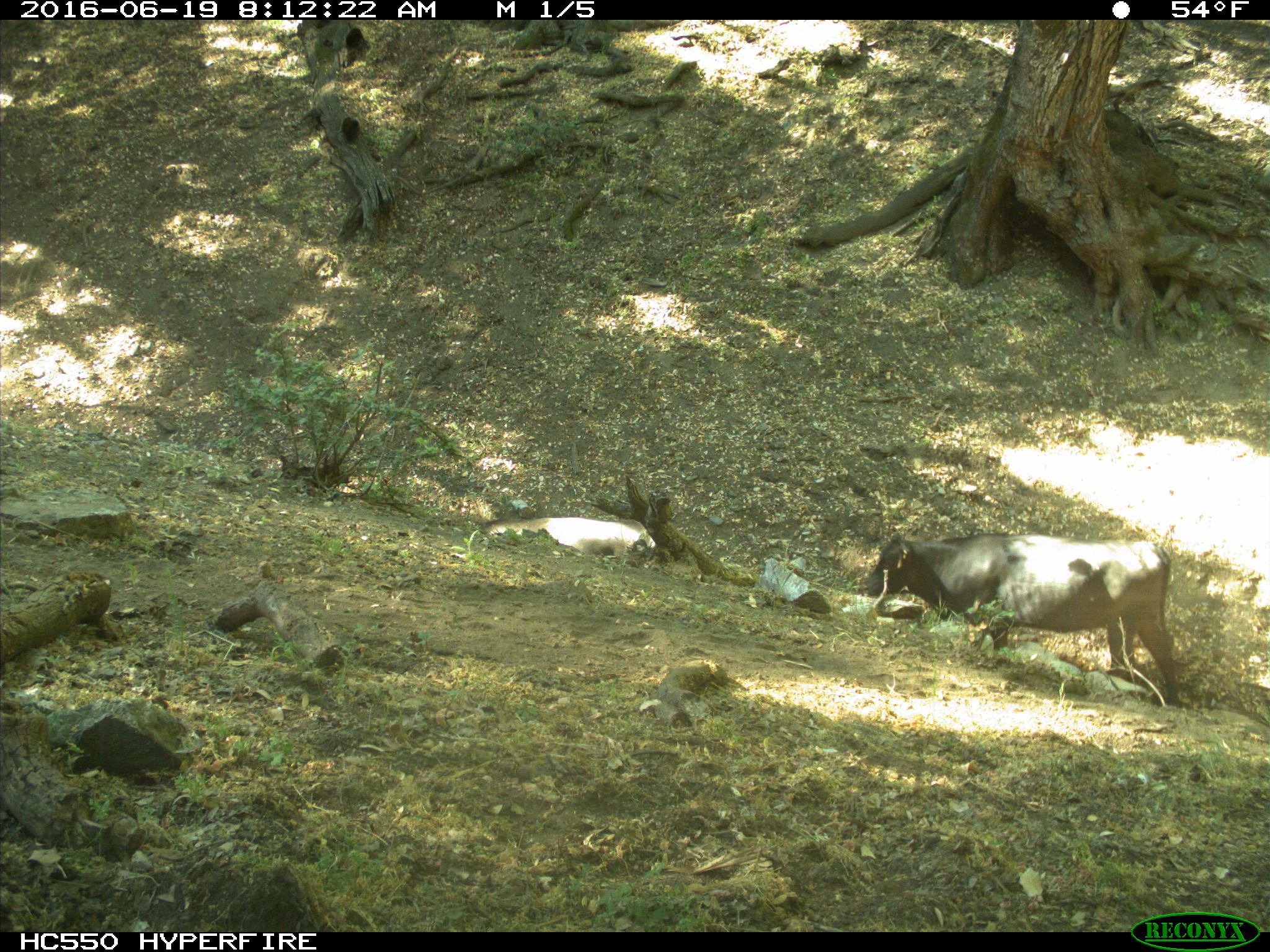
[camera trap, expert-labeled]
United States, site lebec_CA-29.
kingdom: Animalia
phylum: Chordata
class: Mammalia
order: Artiodactyla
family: Bovidae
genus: Bos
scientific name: Bos taurus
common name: domestic cow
Bos taurus (domestic cow).